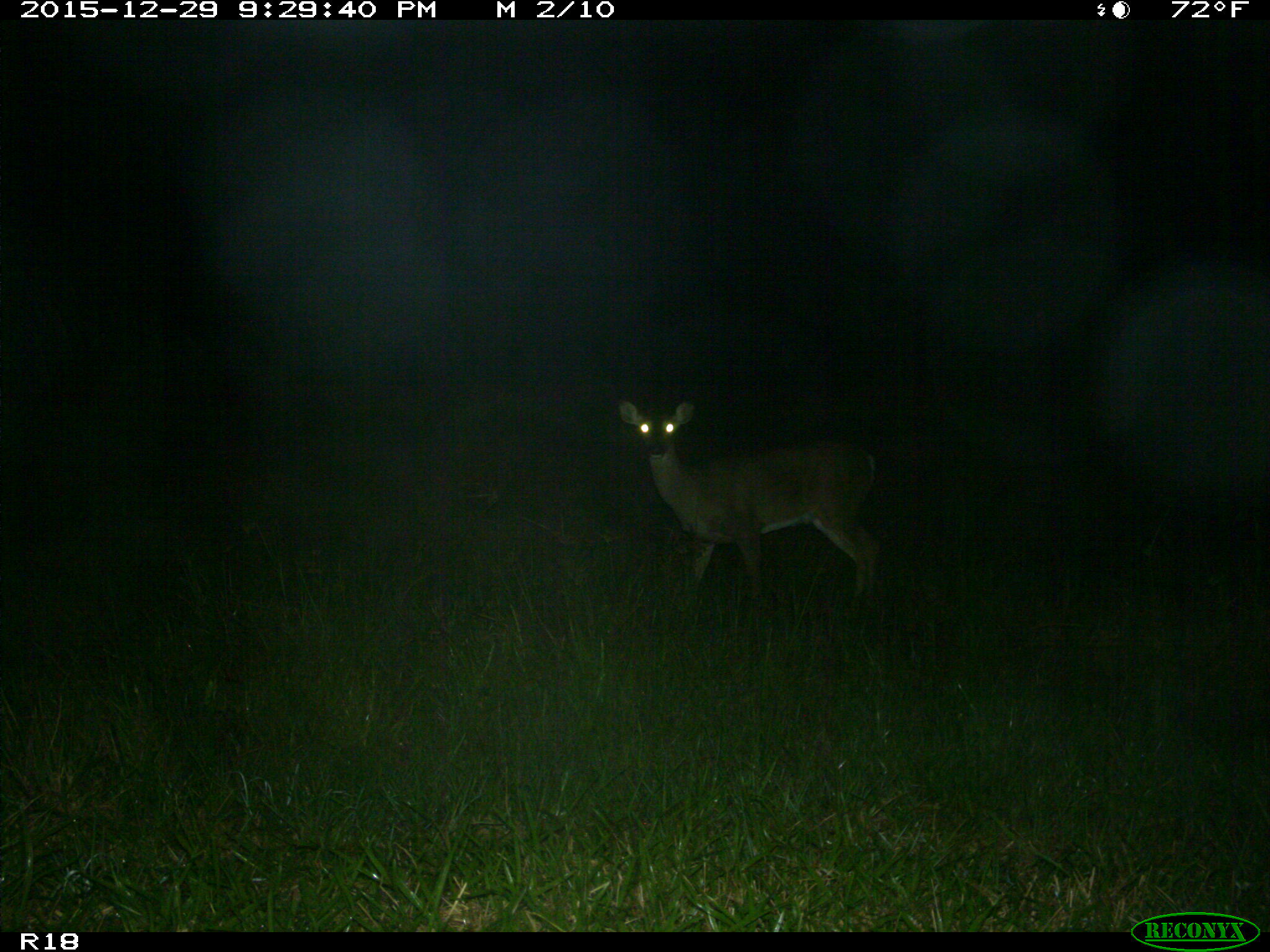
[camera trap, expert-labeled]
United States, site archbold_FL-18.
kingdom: Animalia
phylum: Chordata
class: Mammalia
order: Artiodactyla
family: Cervidae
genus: Odocoileus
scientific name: Odocoileus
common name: deer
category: unidentified deer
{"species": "unidentified deer (deer) (Odocoileus)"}